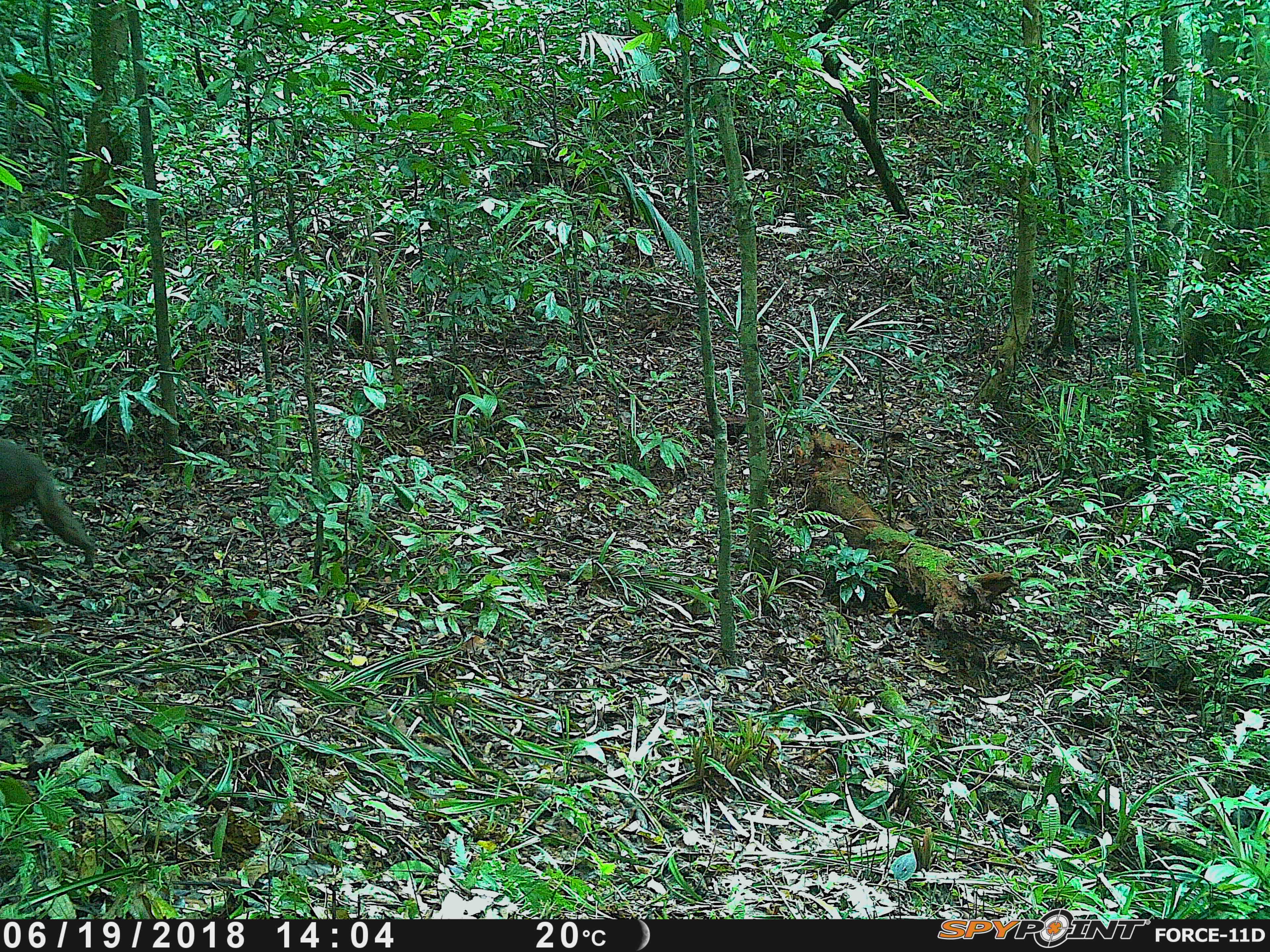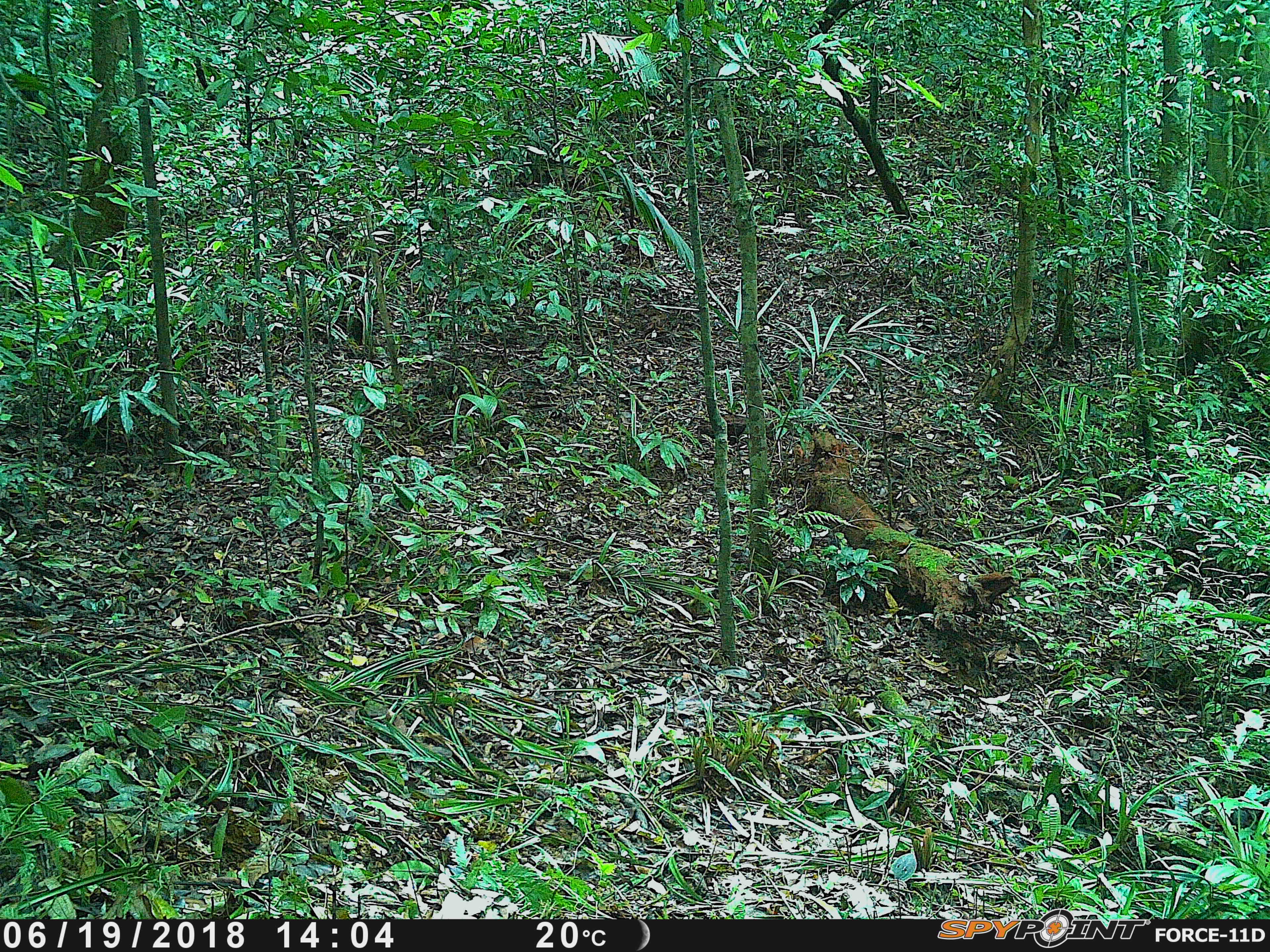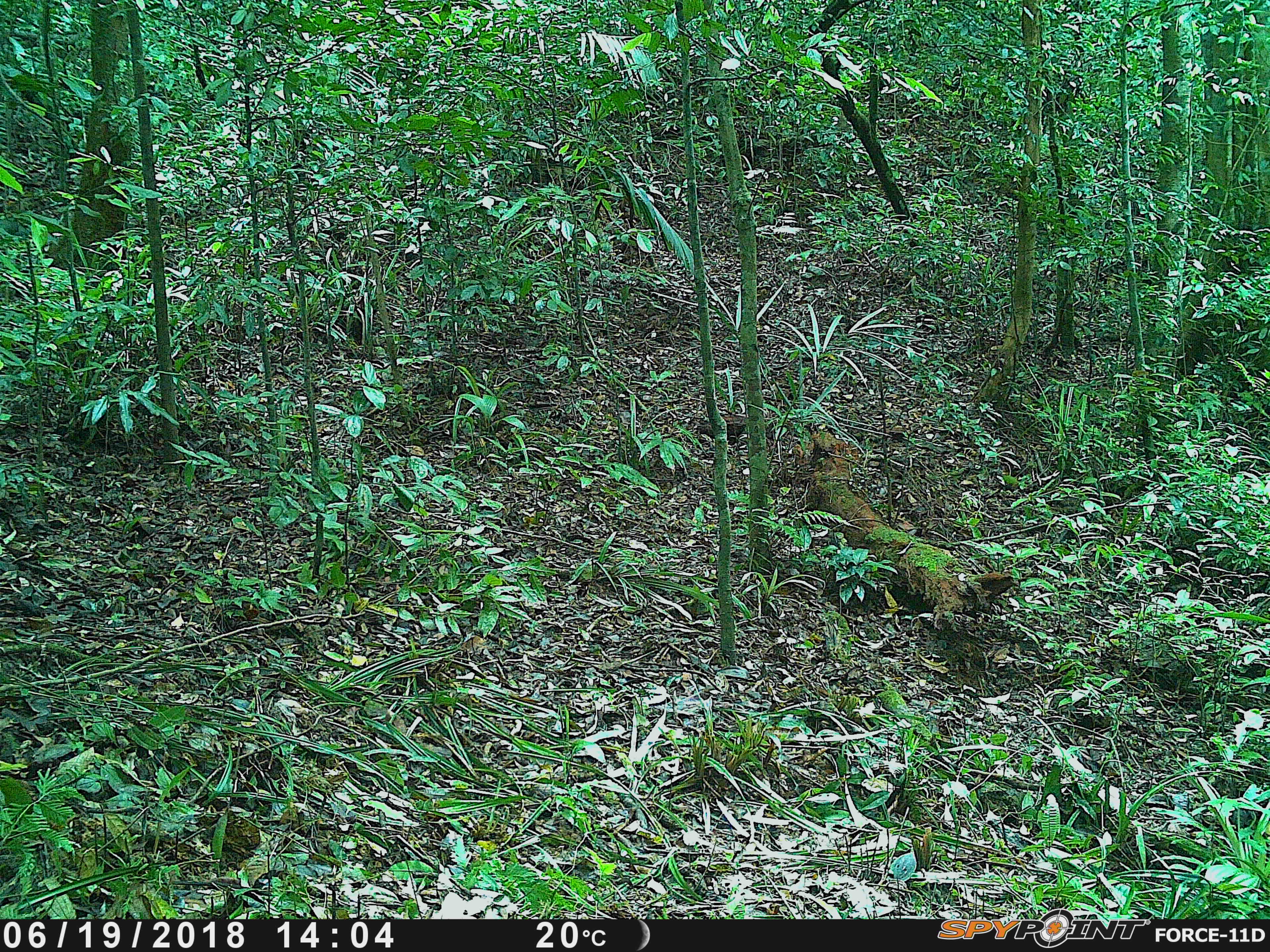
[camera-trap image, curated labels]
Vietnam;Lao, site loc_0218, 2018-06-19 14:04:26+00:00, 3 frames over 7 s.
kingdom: Animalia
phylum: Chordata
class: Mammalia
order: Primates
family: Cercopithecidae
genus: Macaca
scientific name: Macaca arctoides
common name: stump-tailed macaque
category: stump tailed macaque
Stump tailed macaque (stump-tailed macaque) (Macaca arctoides). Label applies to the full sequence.